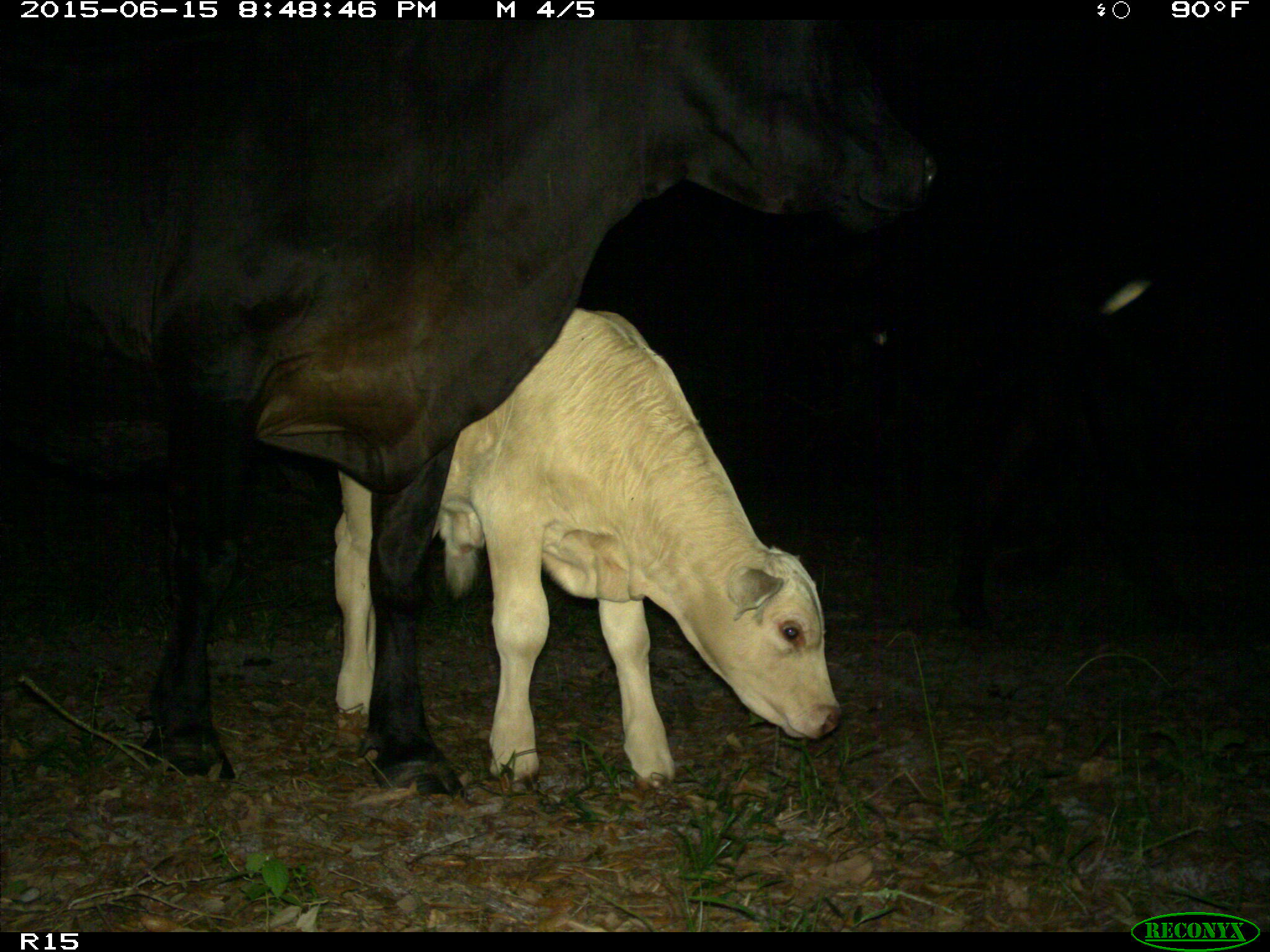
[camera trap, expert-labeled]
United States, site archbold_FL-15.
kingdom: Animalia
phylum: Chordata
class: Mammalia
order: Artiodactyla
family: Bovidae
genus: Bos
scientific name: Bos taurus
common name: domestic cow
Bos taurus (domestic cow).